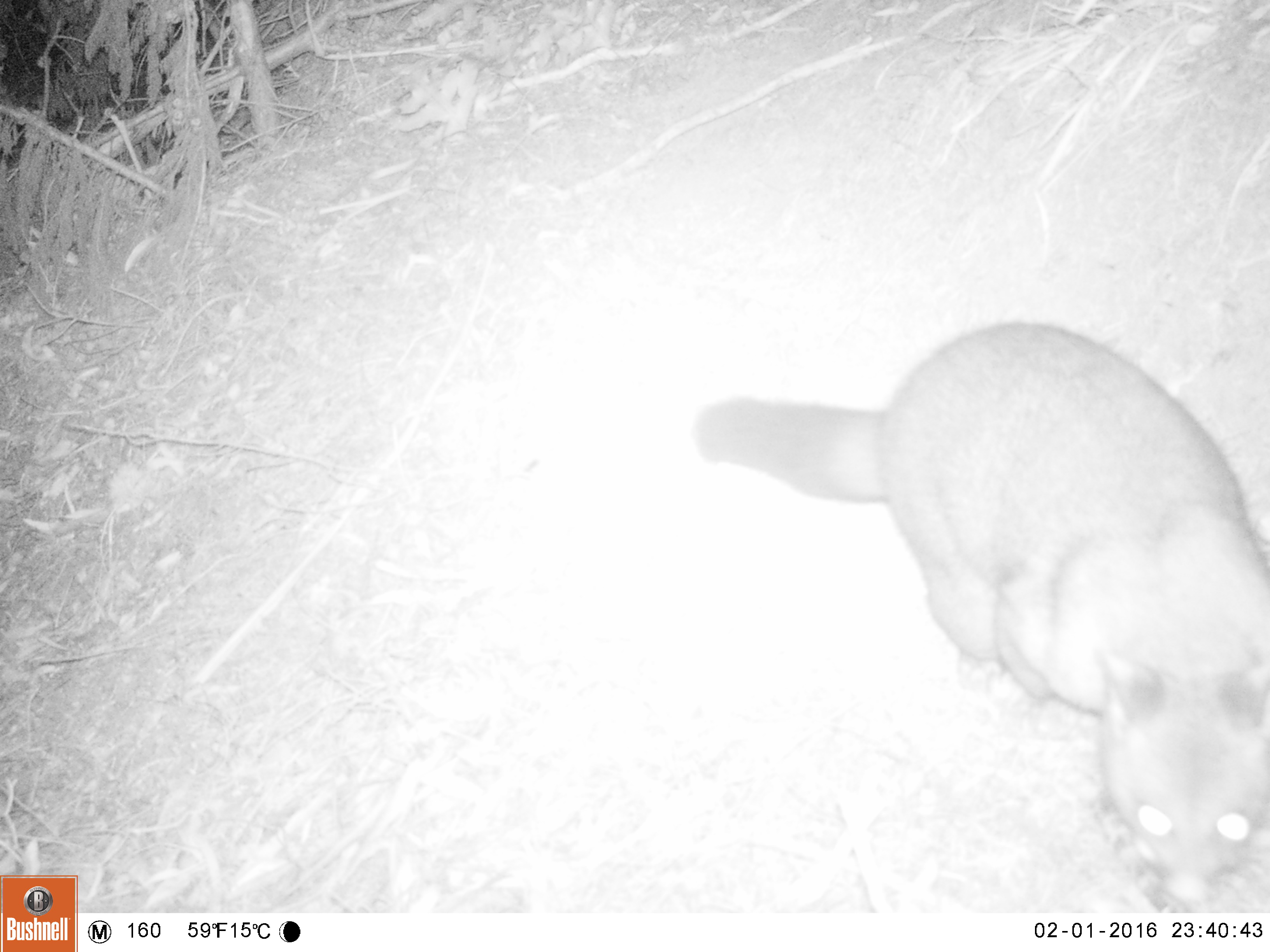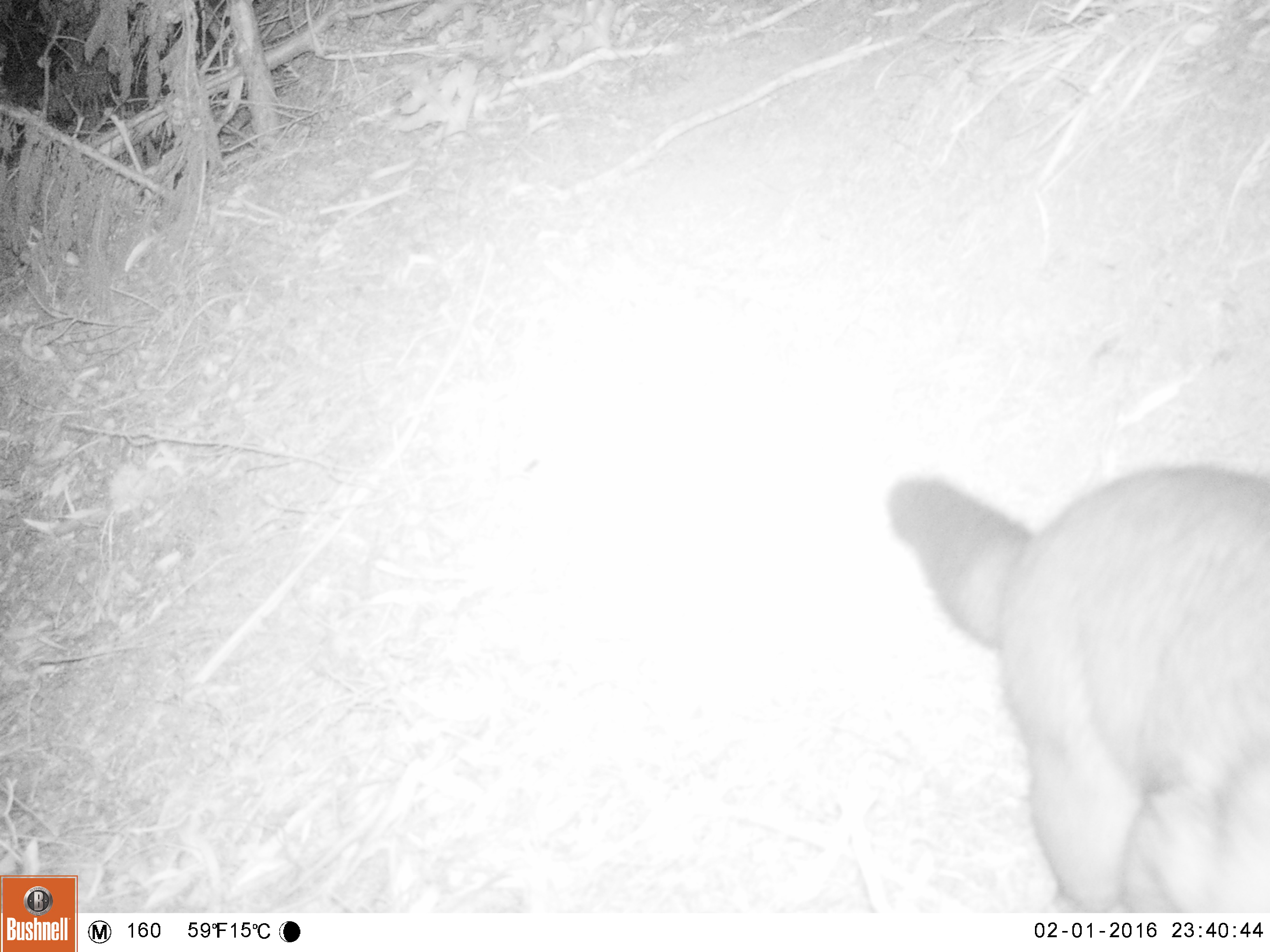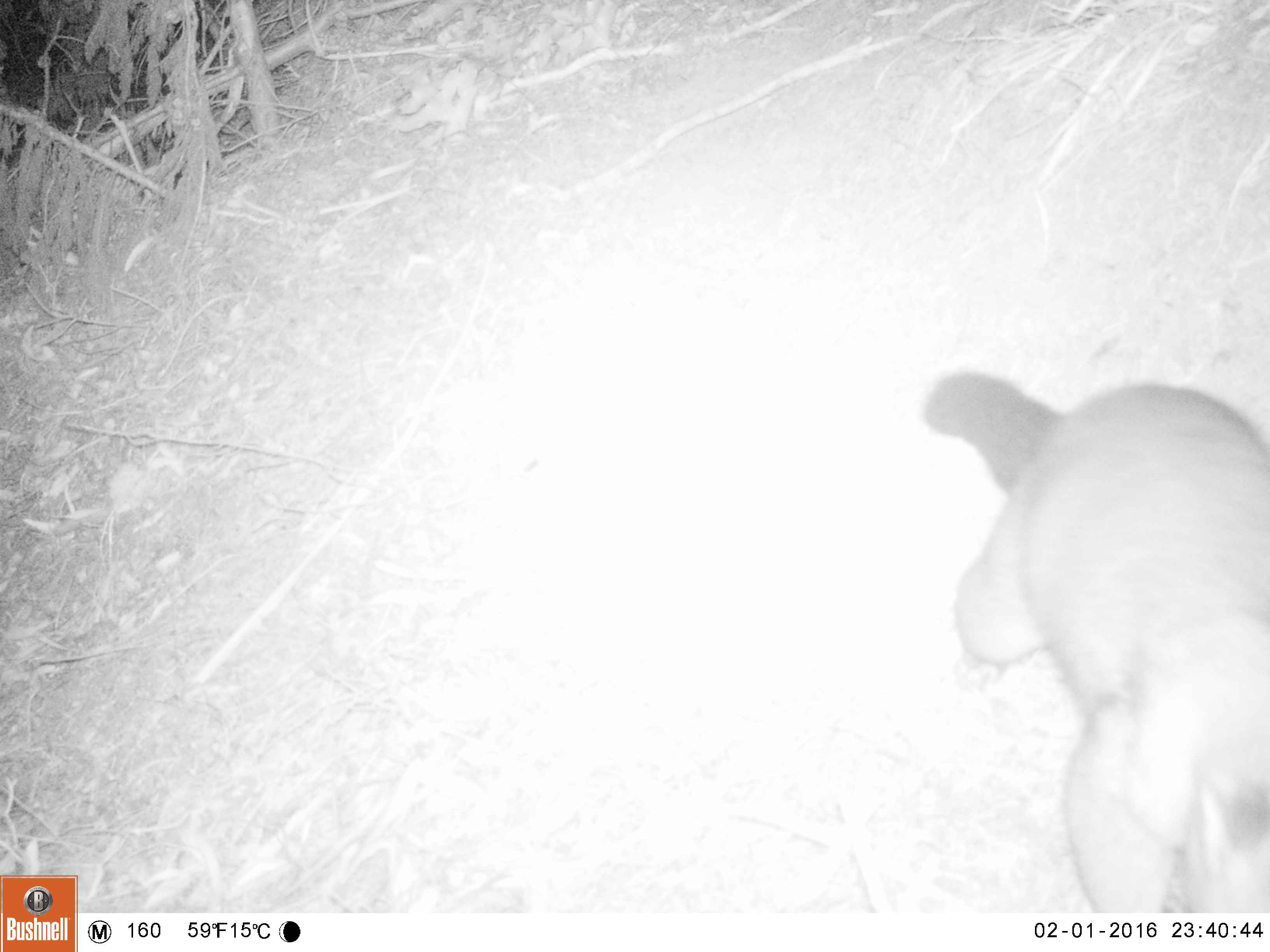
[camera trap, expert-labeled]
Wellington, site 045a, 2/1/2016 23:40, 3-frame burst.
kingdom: Animalia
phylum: Chordata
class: Mammalia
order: Didelphimorphia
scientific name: Didelphimorphia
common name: possum